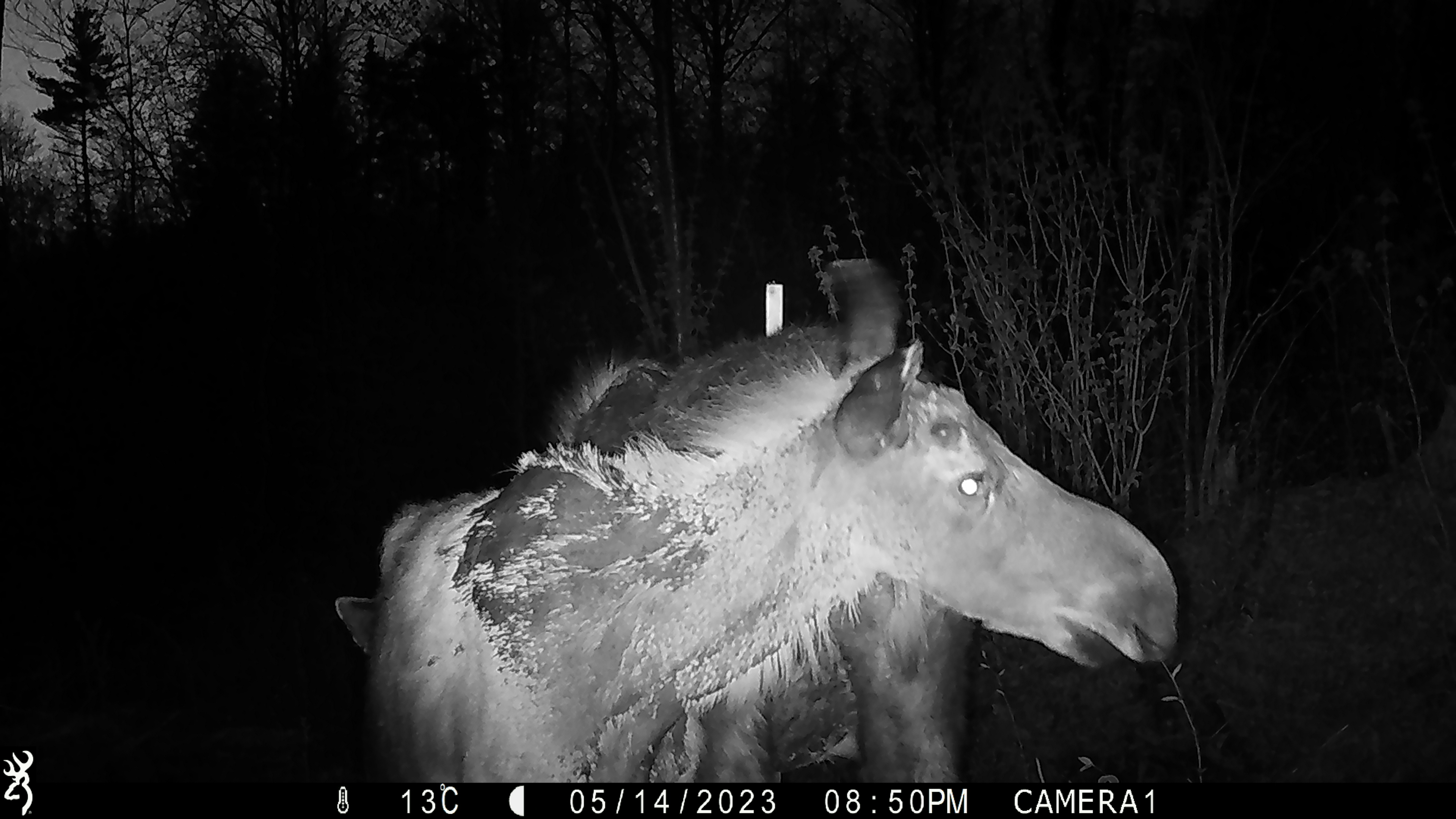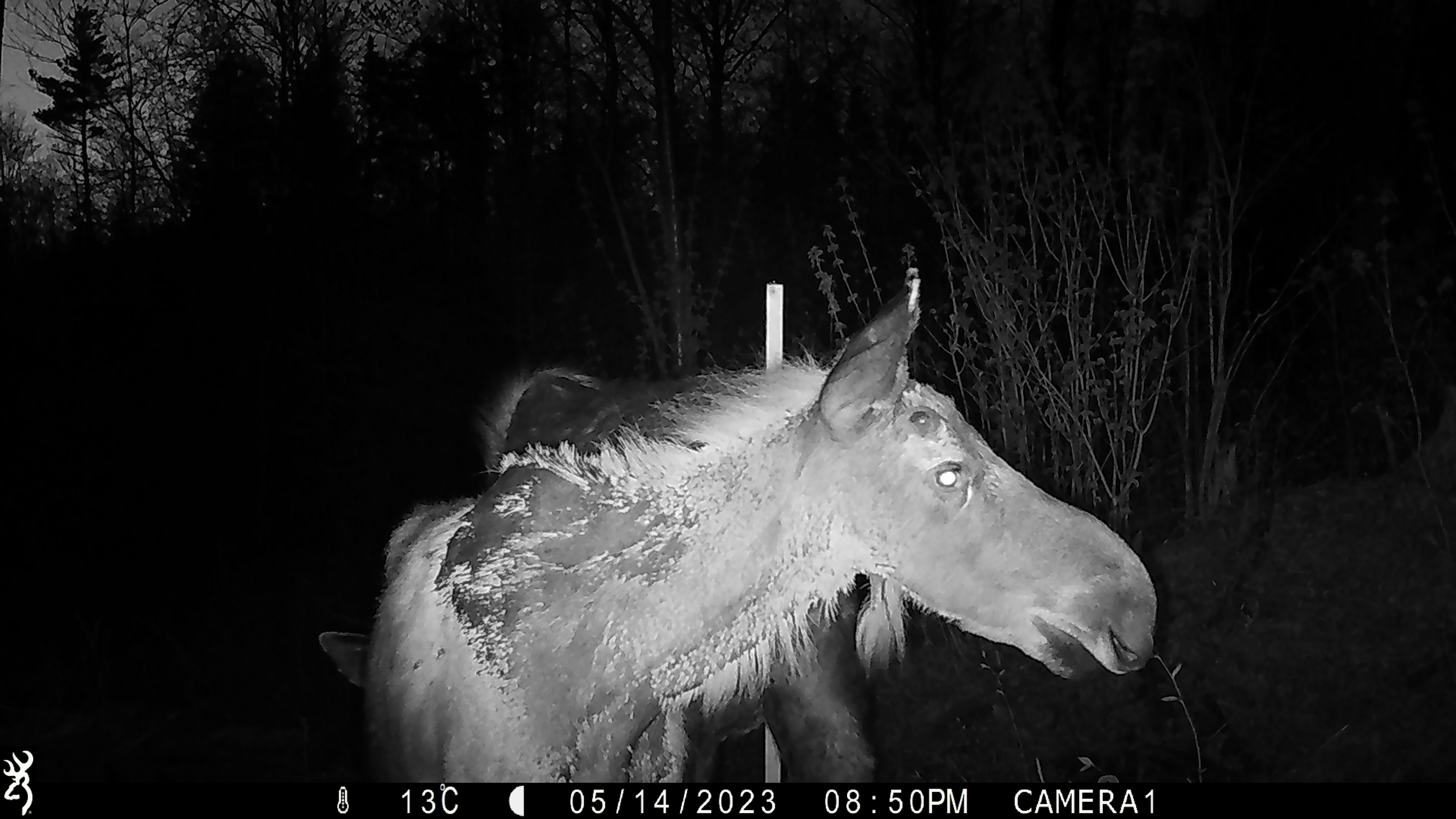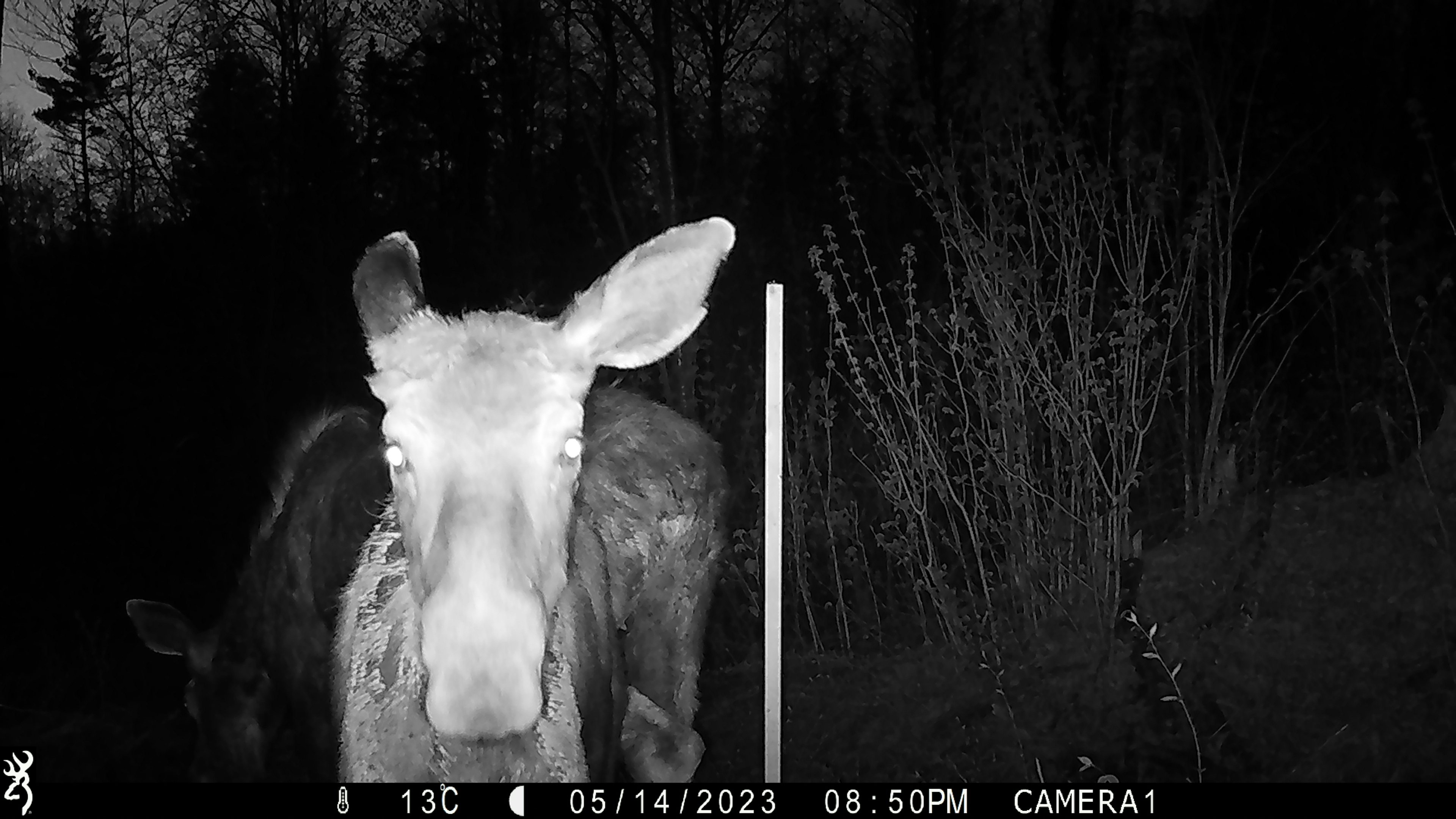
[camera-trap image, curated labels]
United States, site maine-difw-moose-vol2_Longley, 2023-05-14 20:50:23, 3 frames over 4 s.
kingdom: Animalia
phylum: Chordata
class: Mammalia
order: Artiodactyla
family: Cervidae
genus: Alces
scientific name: Alces alces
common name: moose